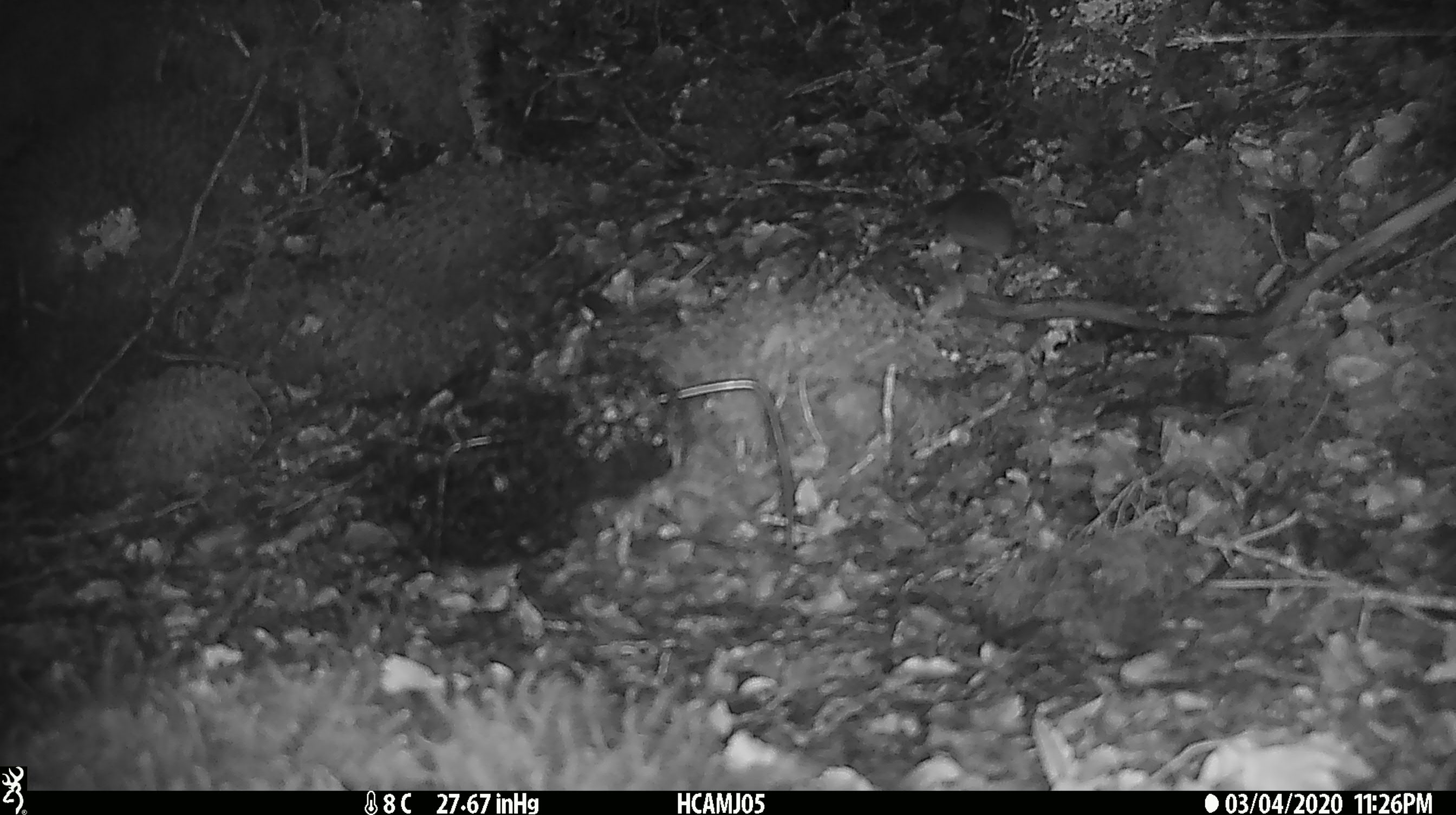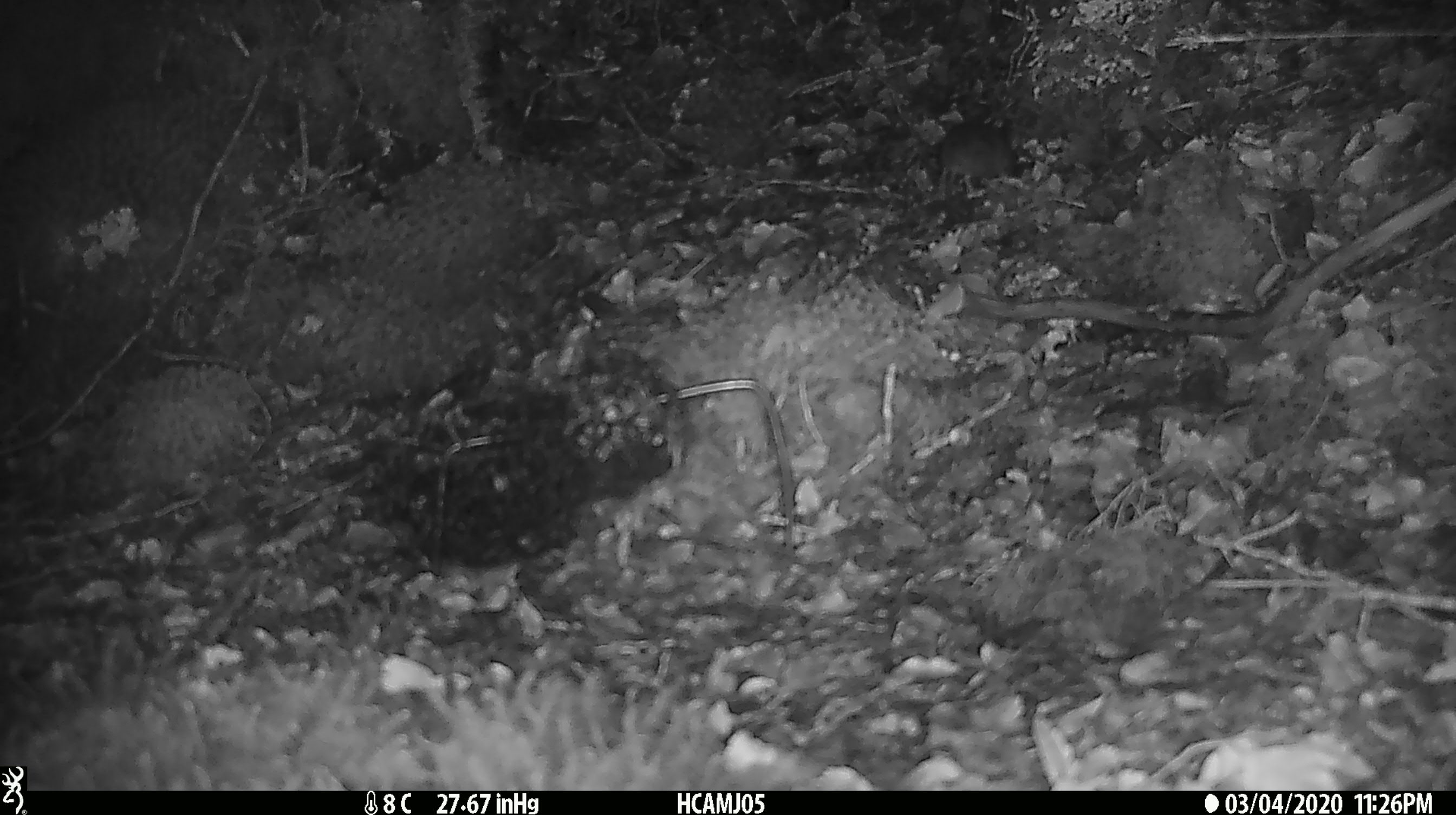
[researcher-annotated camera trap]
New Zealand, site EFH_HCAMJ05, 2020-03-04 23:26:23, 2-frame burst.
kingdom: Animalia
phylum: Chordata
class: Mammalia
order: Rodentia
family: Muridae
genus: Mus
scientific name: Mus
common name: mouse